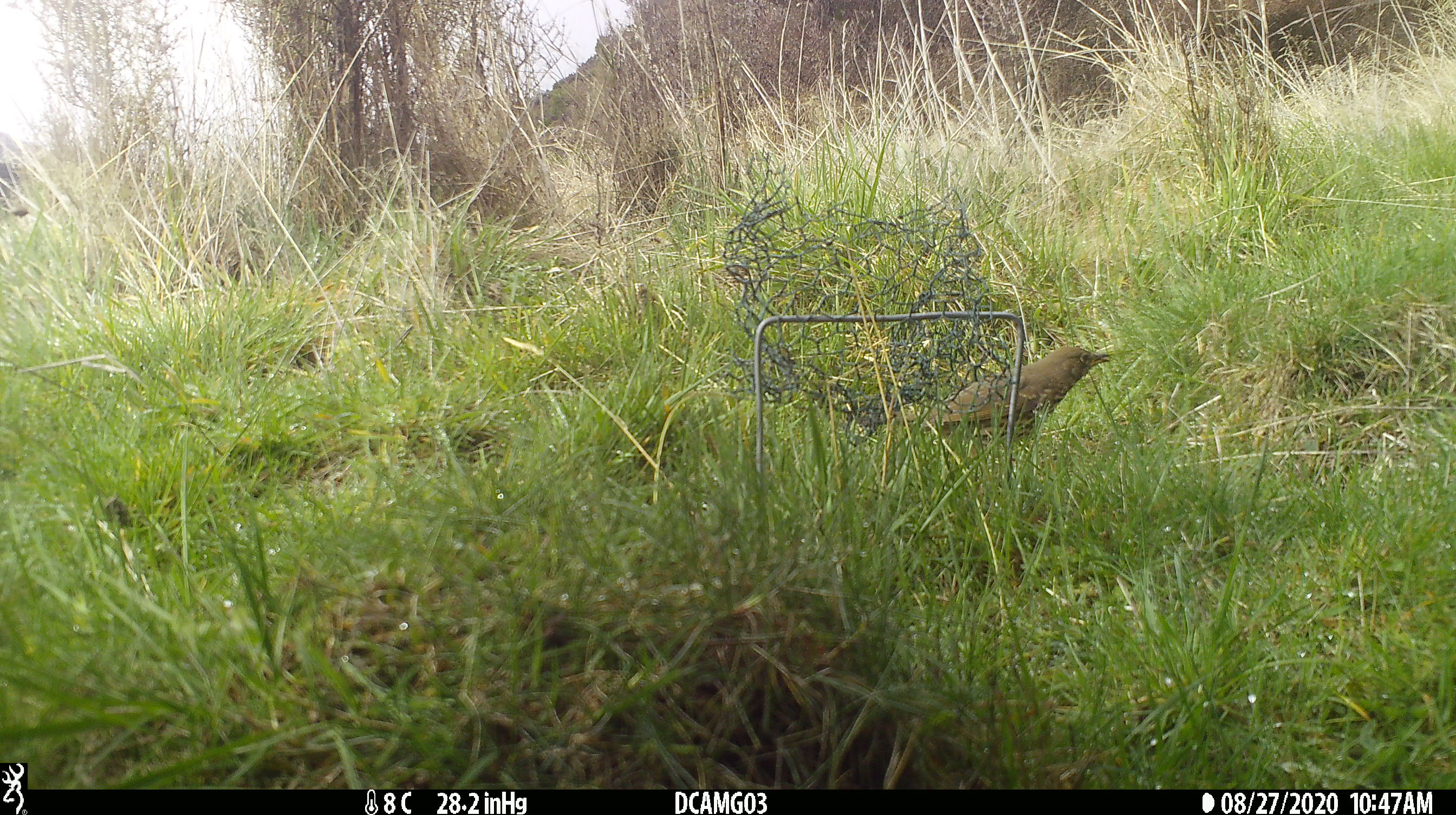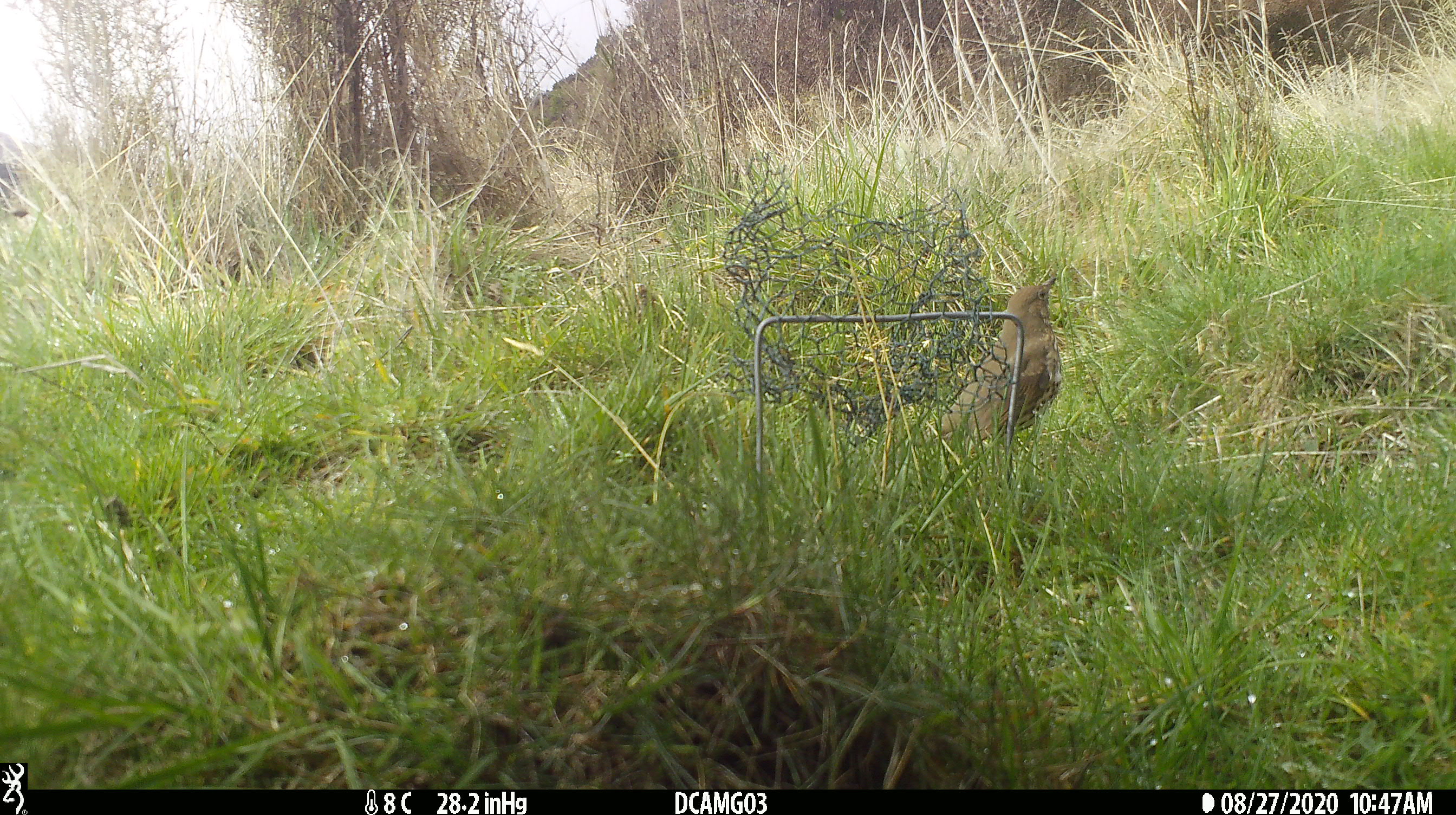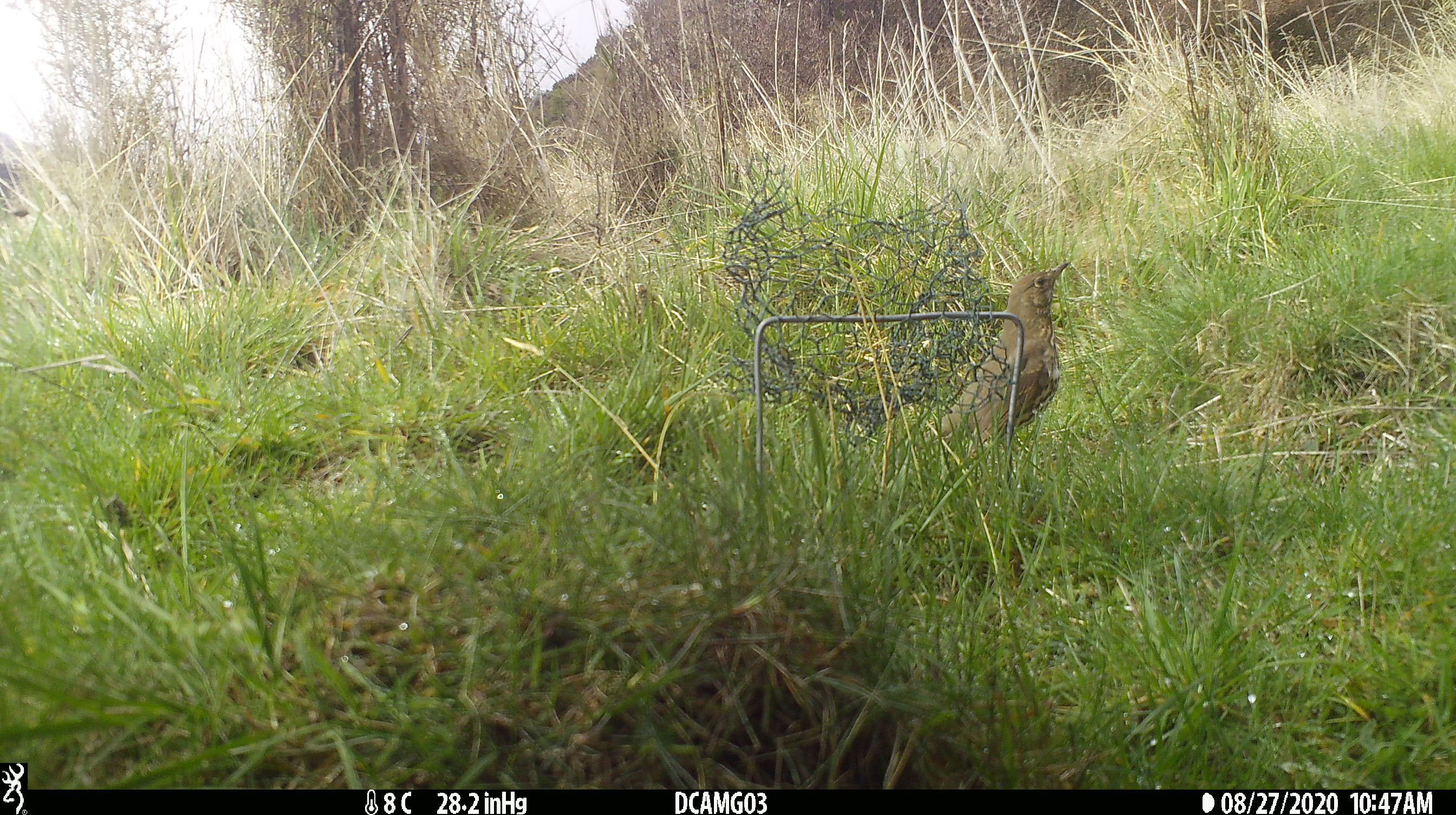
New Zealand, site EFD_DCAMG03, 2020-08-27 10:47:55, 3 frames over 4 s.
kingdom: Animalia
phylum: Chordata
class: Aves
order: Passeriformes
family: Turdidae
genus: Turdus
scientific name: Turdus philomelos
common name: song thrush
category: thrush